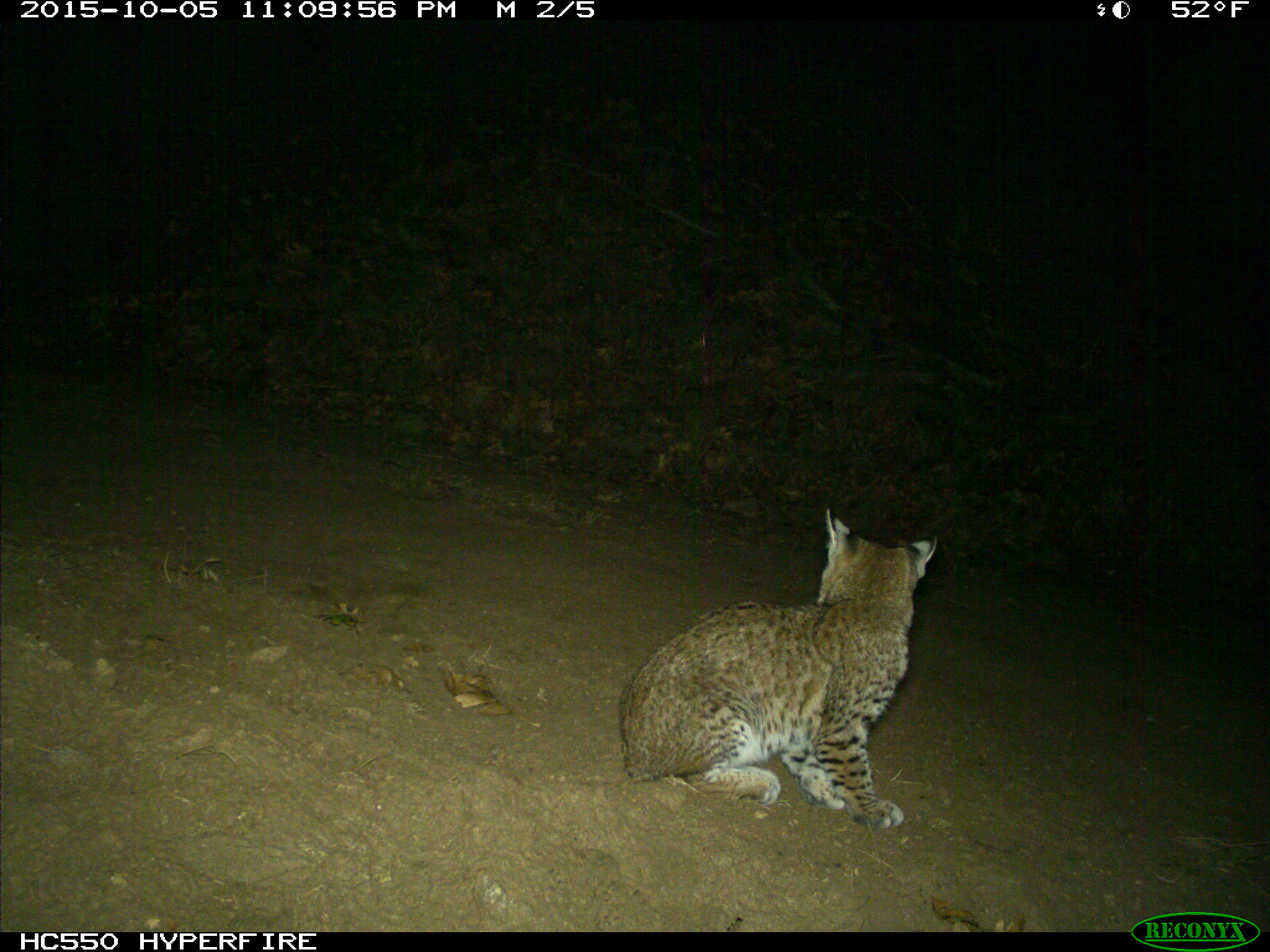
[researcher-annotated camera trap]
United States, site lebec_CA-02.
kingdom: Animalia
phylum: Chordata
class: Mammalia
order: Carnivora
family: Felidae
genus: Lynx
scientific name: Lynx rufus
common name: bobcat